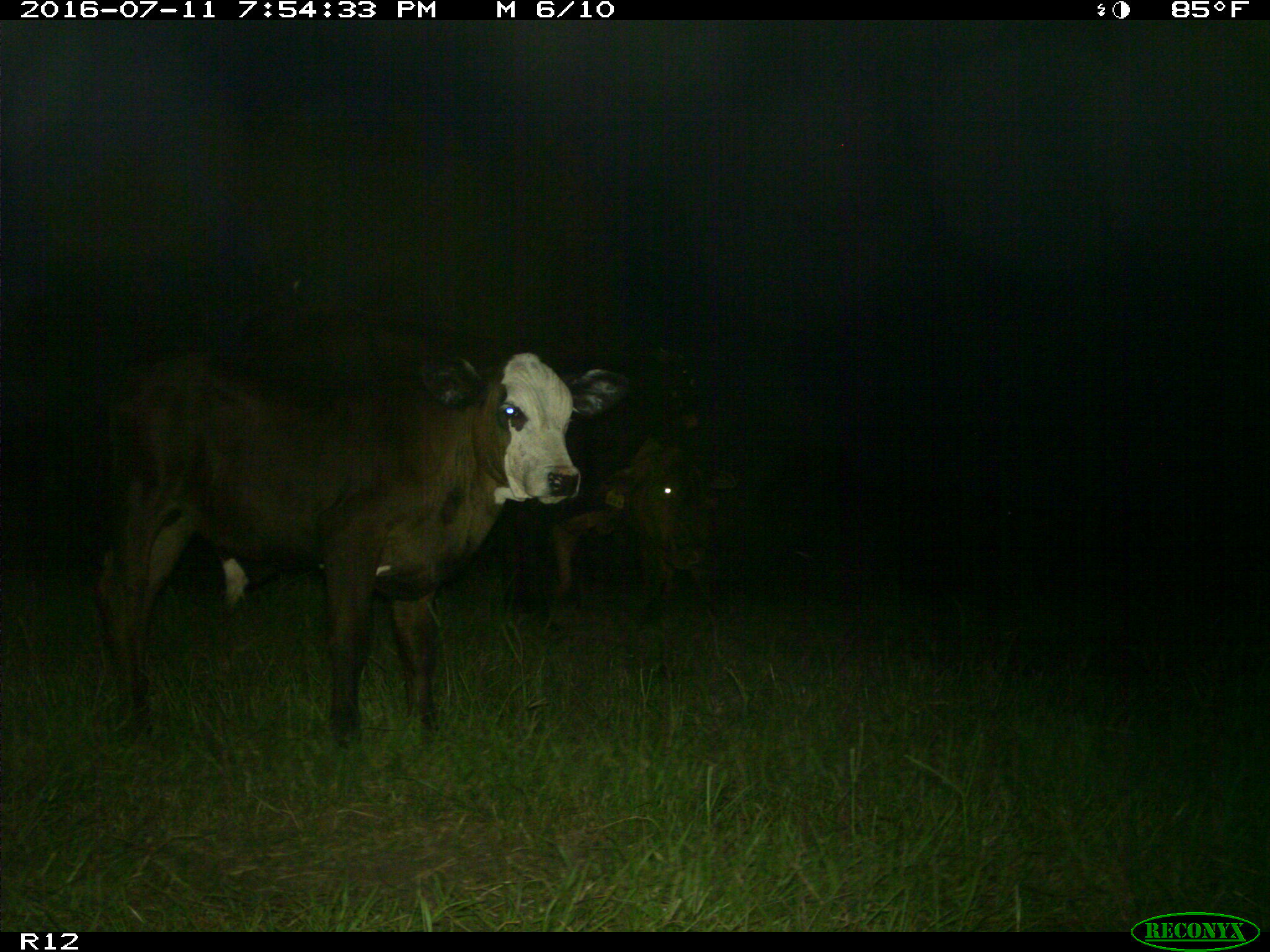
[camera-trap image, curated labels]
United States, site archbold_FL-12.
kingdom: Animalia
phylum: Chordata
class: Mammalia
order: Artiodactyla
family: Bovidae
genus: Bos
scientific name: Bos taurus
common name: domestic cow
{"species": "Bos taurus (domestic cow)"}